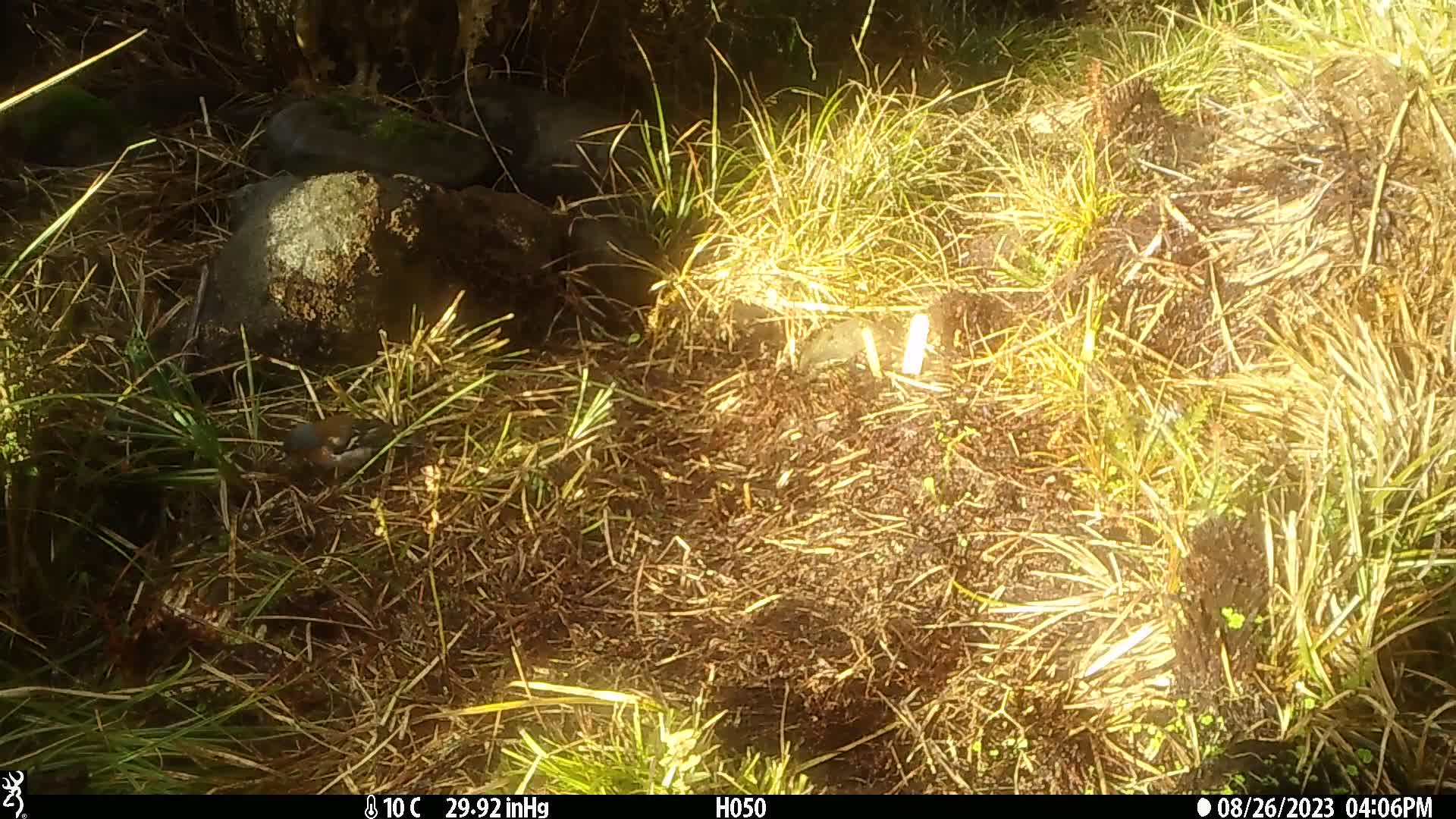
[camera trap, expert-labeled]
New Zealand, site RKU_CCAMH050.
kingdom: Animalia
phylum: Chordata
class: Aves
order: Passeriformes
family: Fringillidae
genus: Fringilla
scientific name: Fringilla coelebs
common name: common chaffinch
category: chaffinch